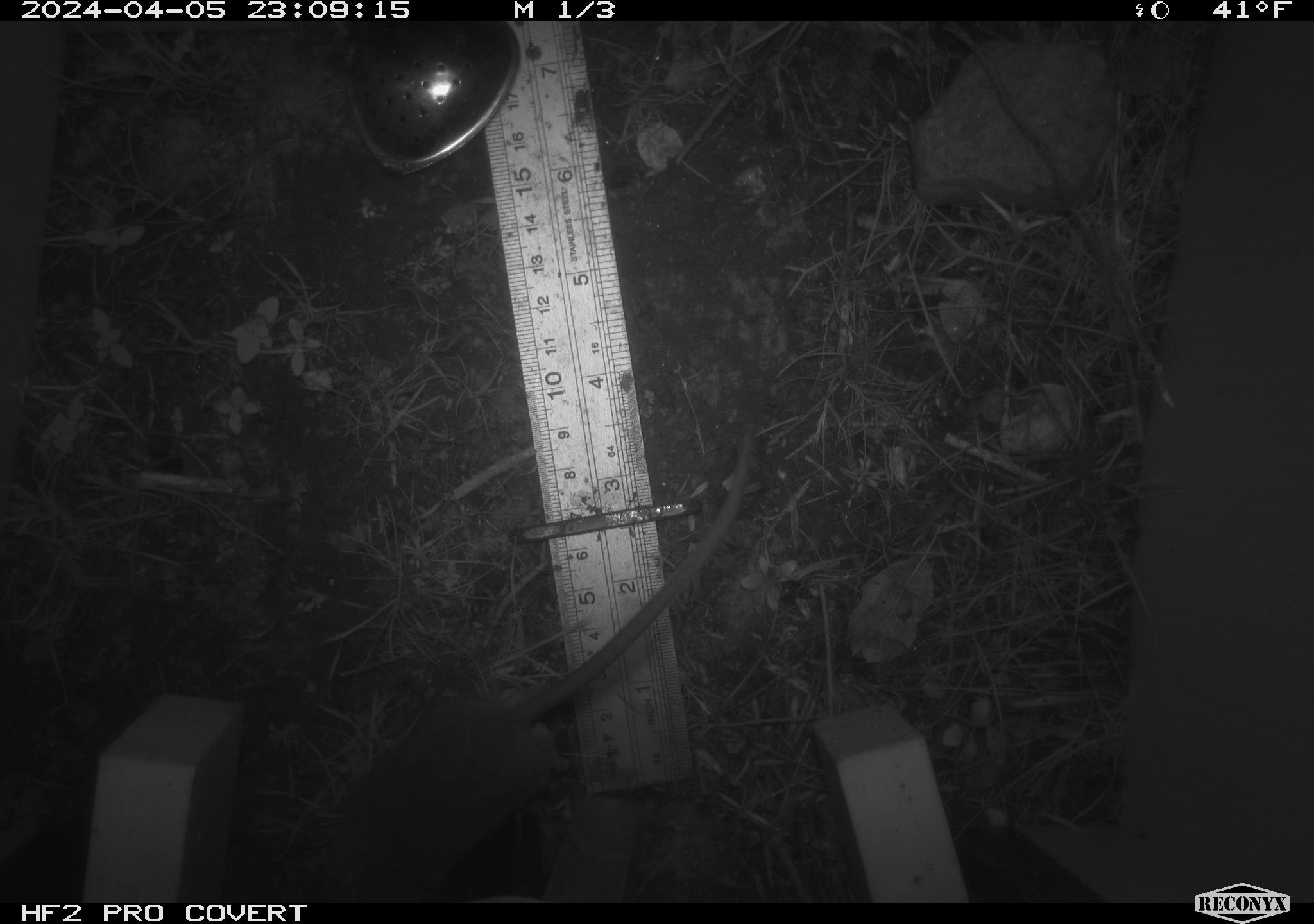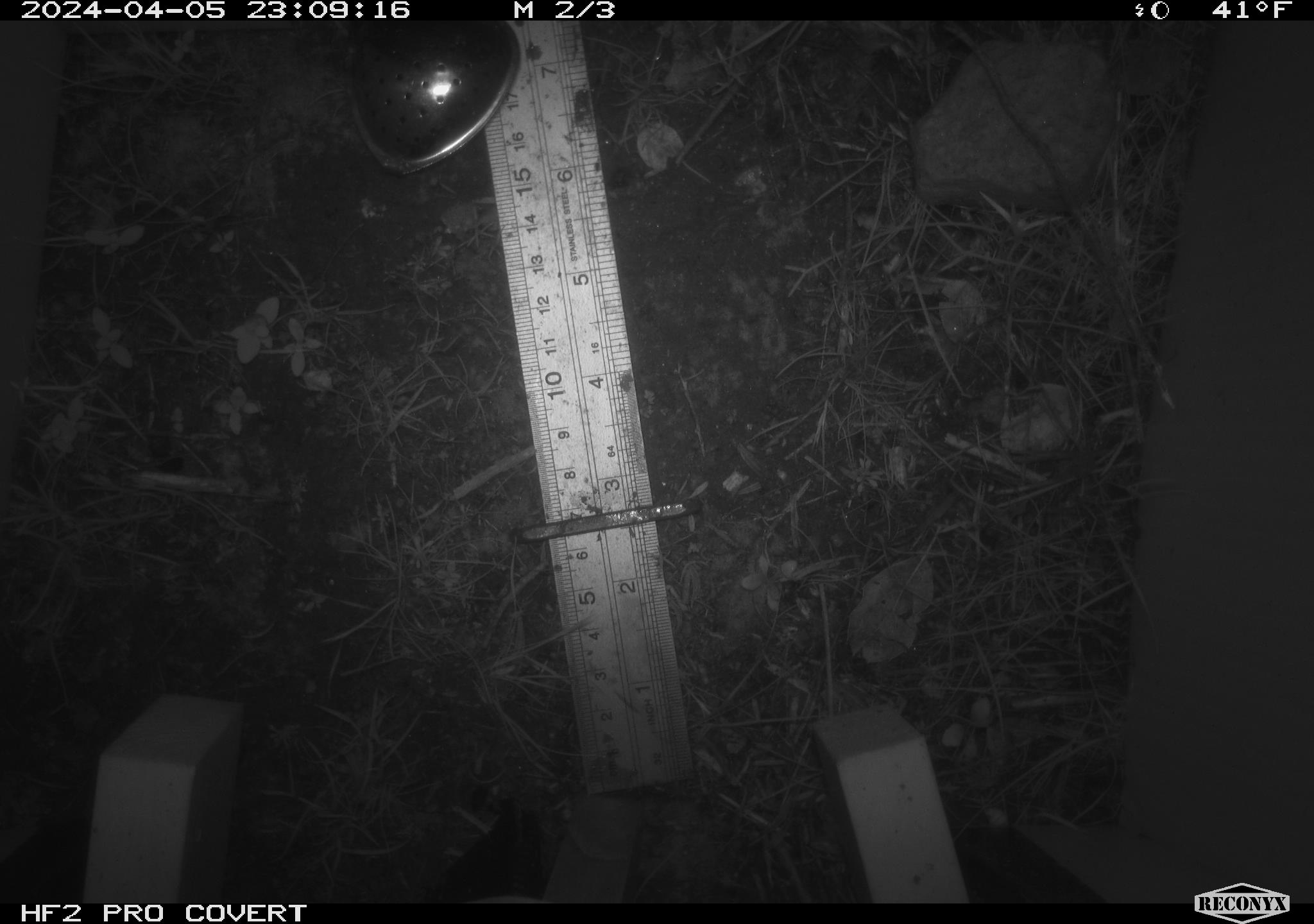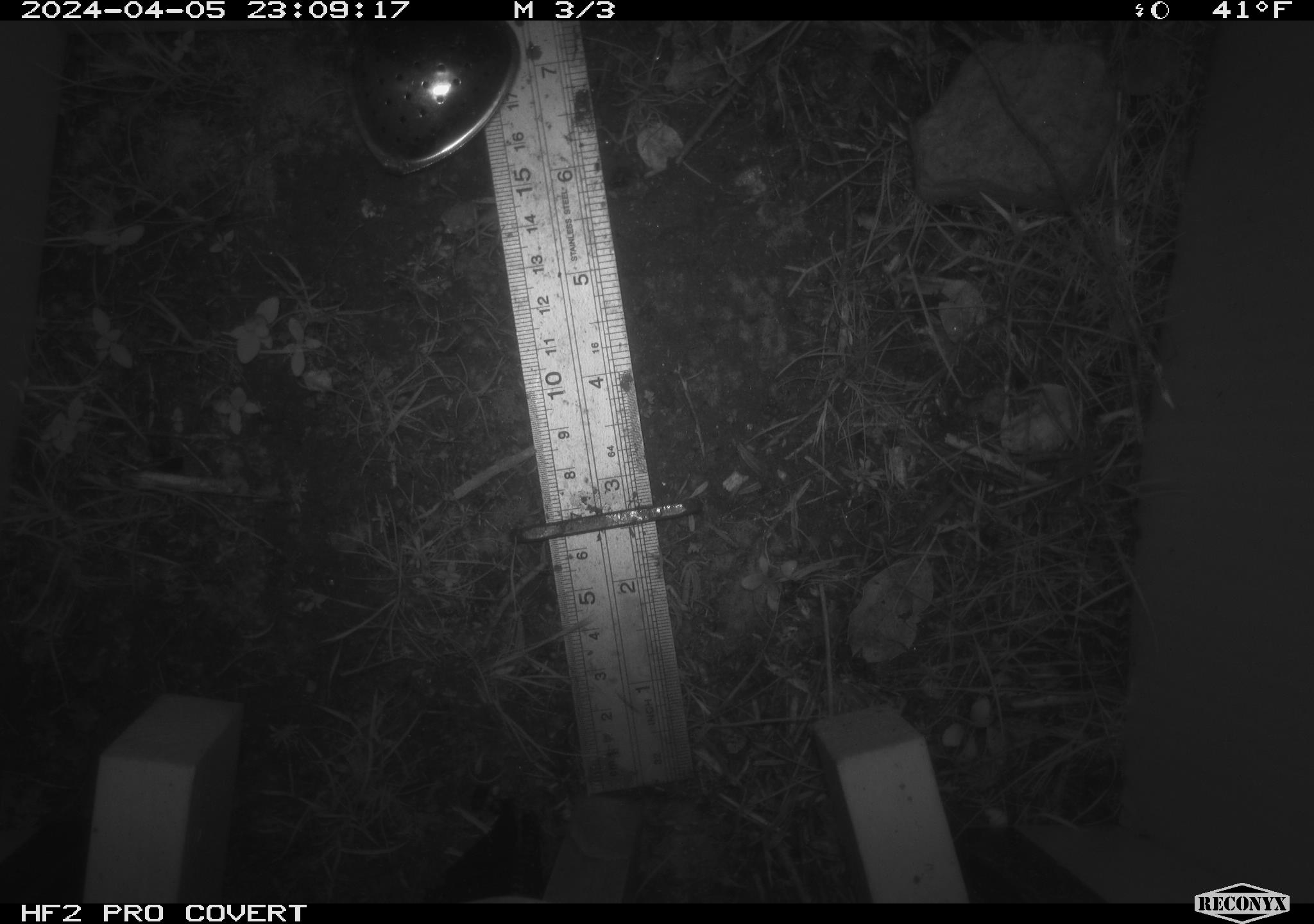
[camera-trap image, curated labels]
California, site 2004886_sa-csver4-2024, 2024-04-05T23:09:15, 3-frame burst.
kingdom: Animalia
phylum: Chordata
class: Mammalia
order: Rodentia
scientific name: Rodentia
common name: mouse species